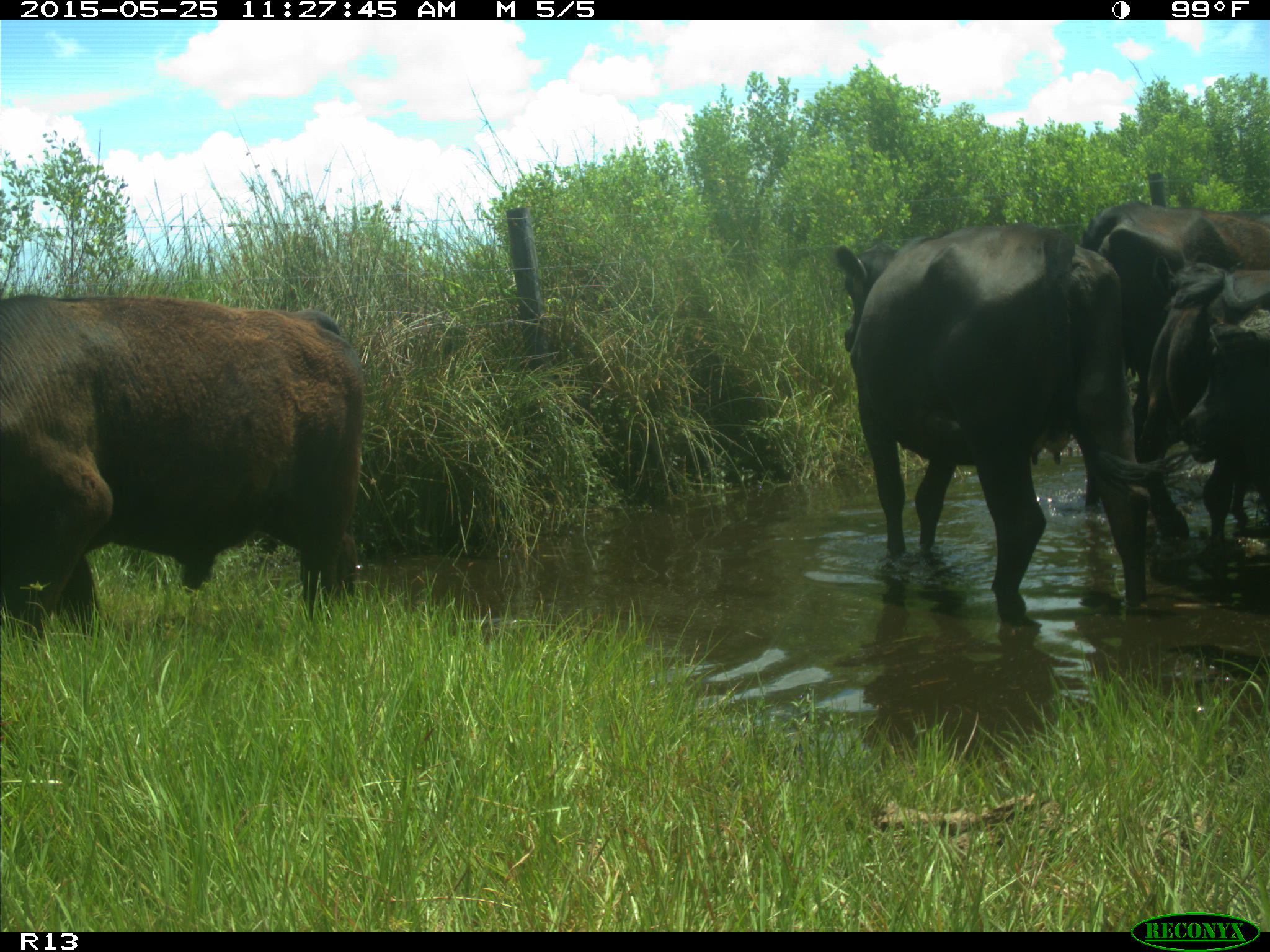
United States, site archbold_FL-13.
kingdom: Animalia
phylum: Chordata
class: Mammalia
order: Artiodactyla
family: Bovidae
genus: Bos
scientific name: Bos taurus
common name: domestic cow